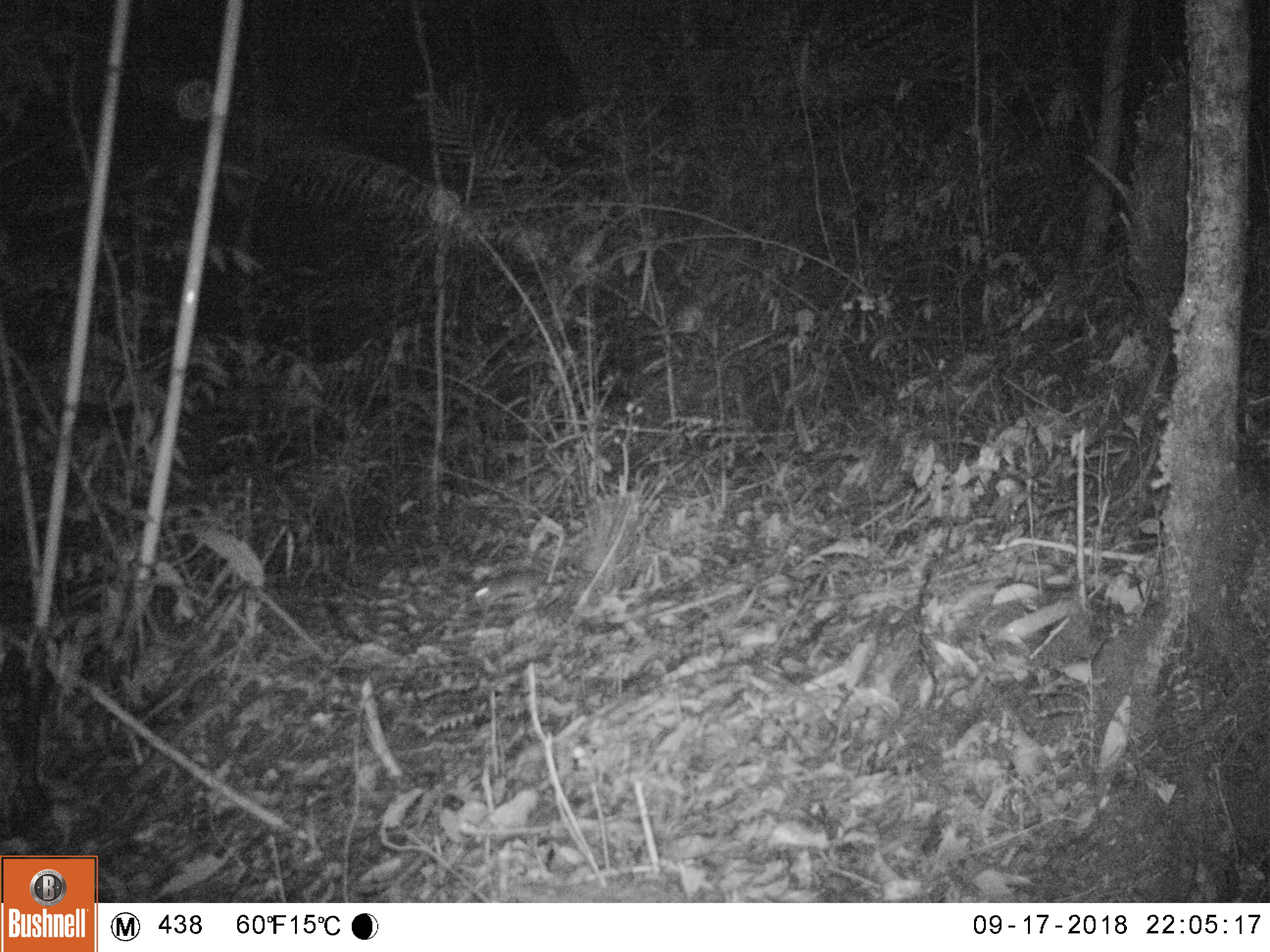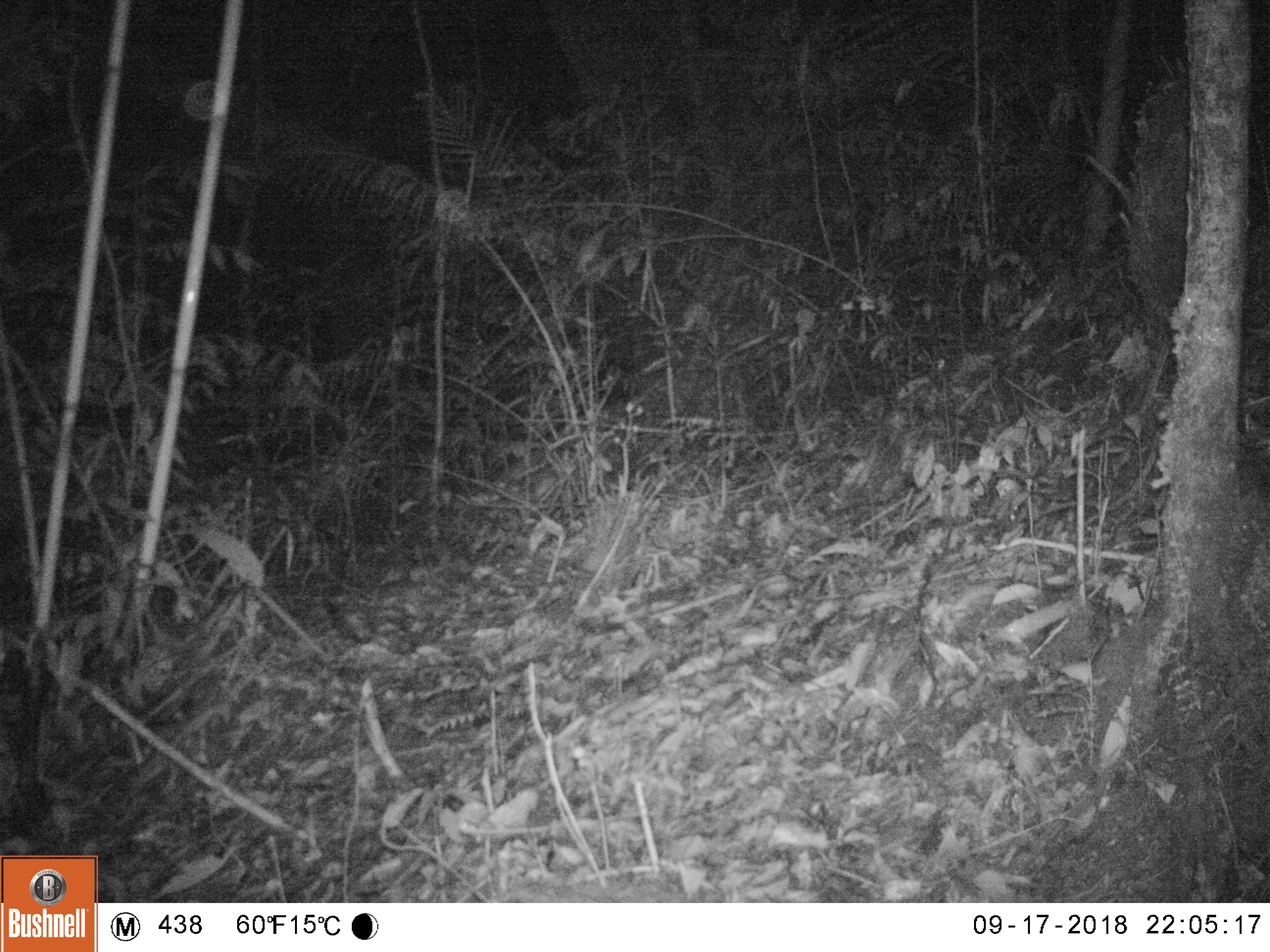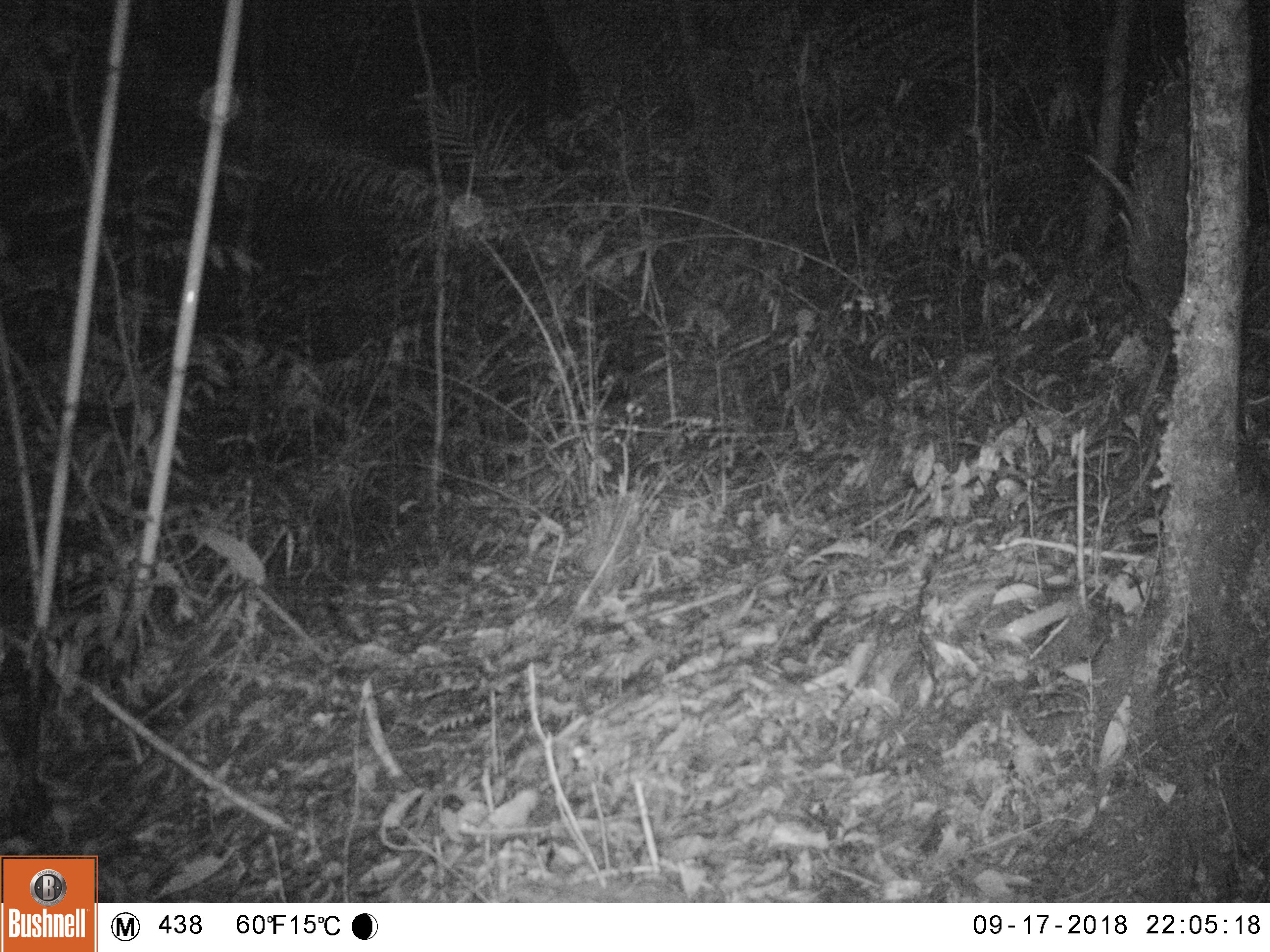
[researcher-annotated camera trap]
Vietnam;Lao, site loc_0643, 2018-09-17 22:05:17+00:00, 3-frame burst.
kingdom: Animalia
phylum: Chordata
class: Mammalia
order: Rodentia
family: Muridae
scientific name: Muridae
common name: old-world mice and rats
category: unidentified murid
Unidentified murid (old-world mice and rats) (Muridae). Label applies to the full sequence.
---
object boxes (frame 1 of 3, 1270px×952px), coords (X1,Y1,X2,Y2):
unidentified murid: (472,569,549,619)